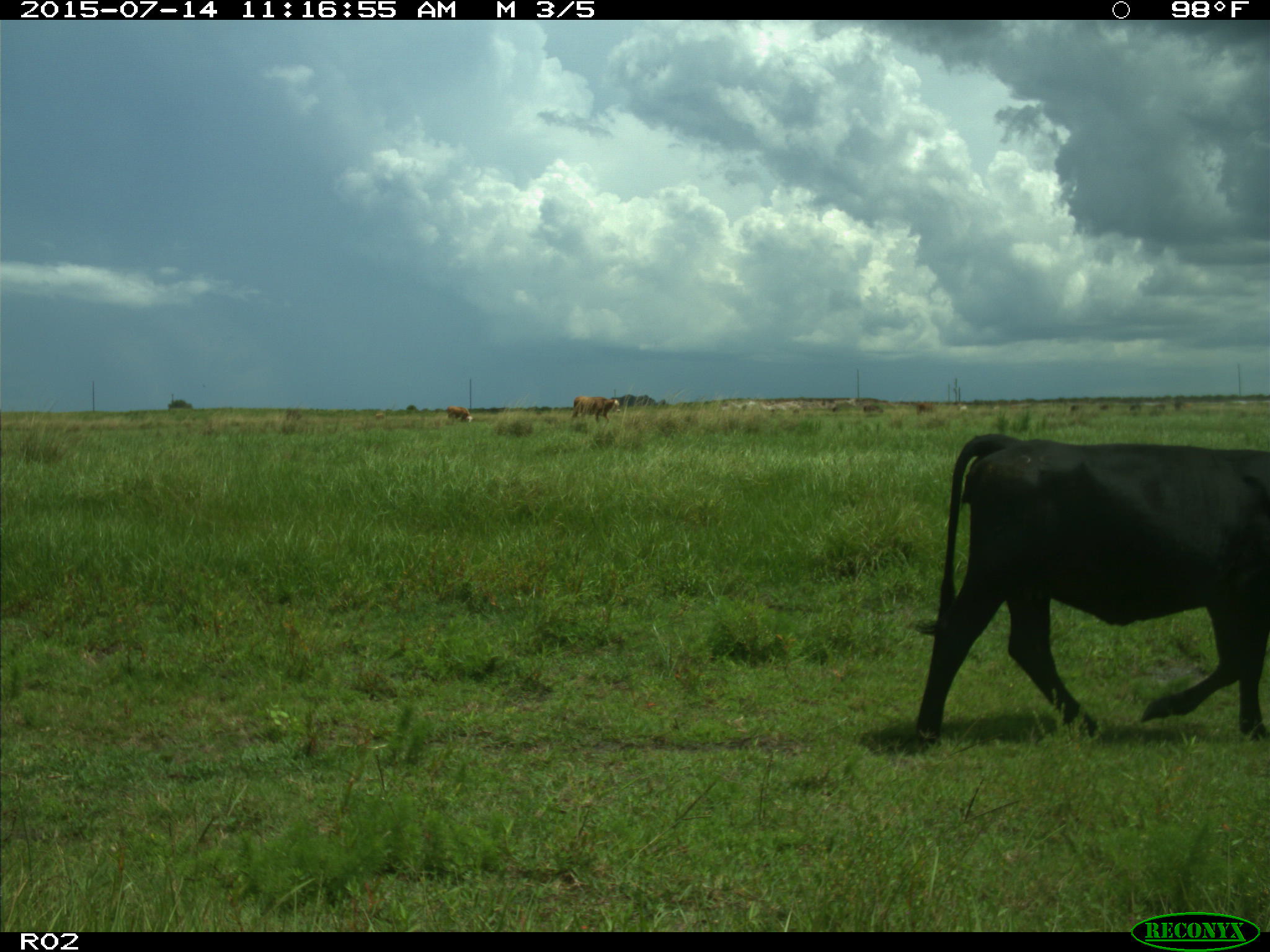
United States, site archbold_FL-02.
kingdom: Animalia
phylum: Chordata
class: Mammalia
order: Artiodactyla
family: Bovidae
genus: Bos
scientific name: Bos taurus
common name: domestic cow